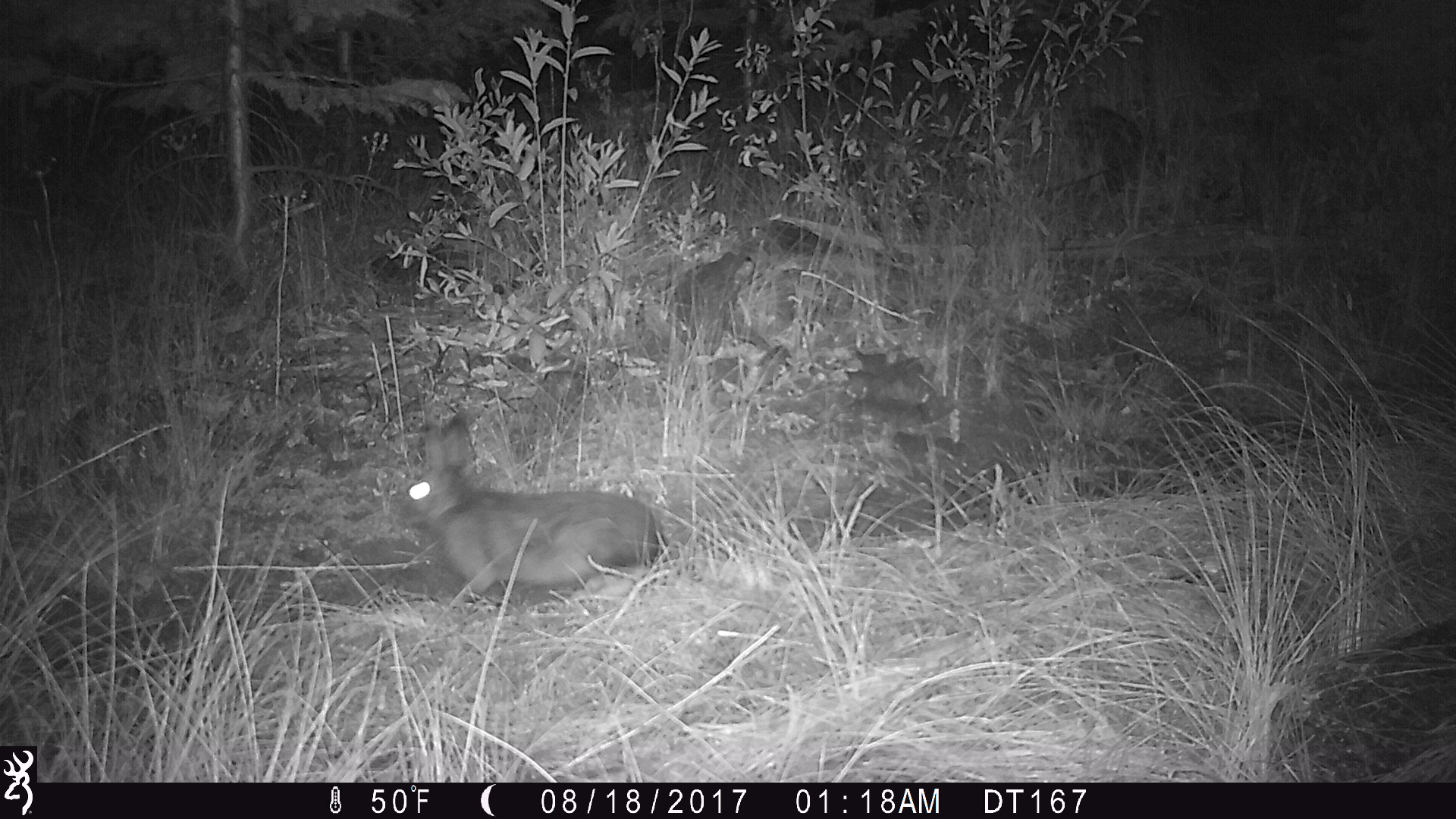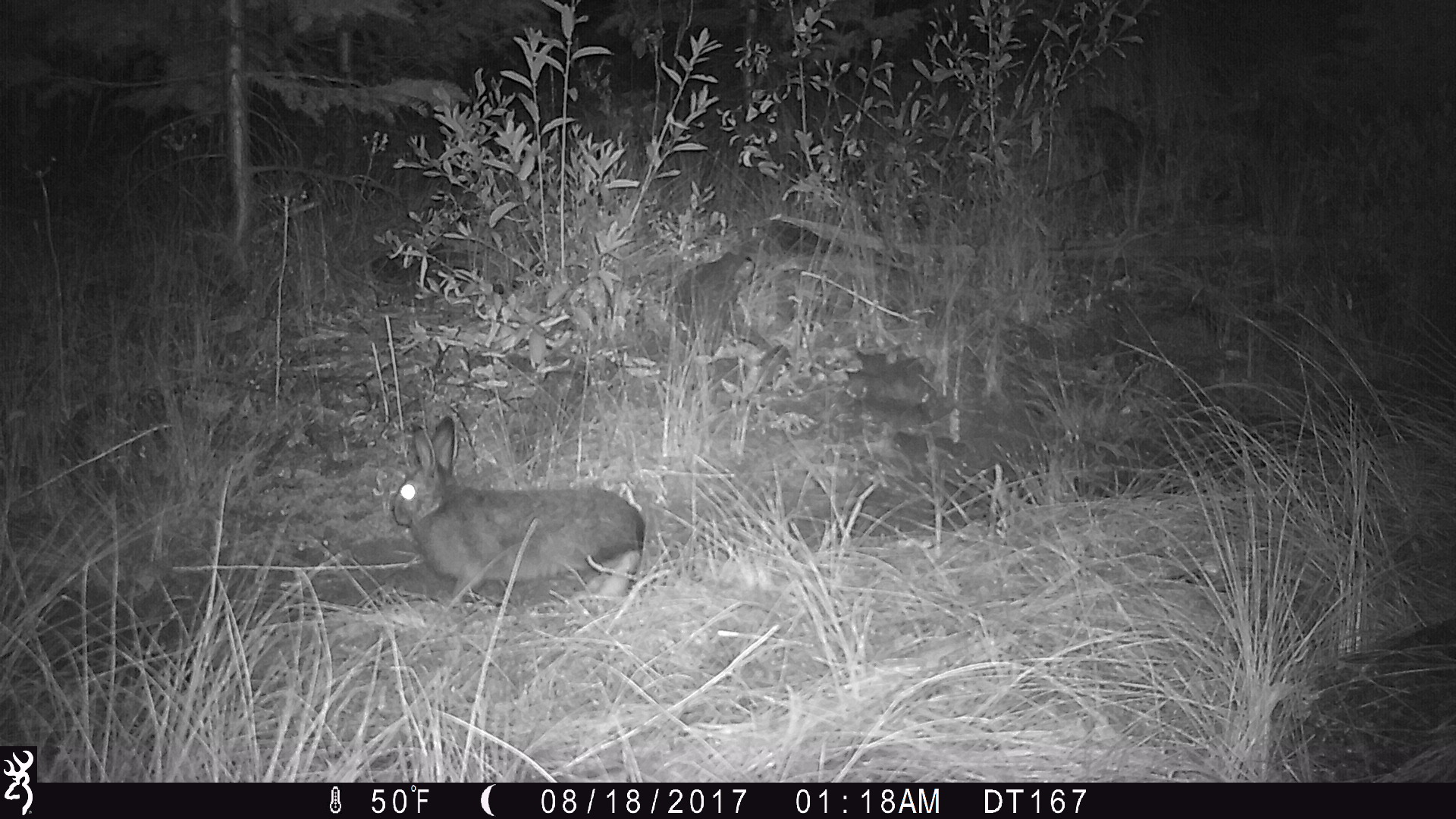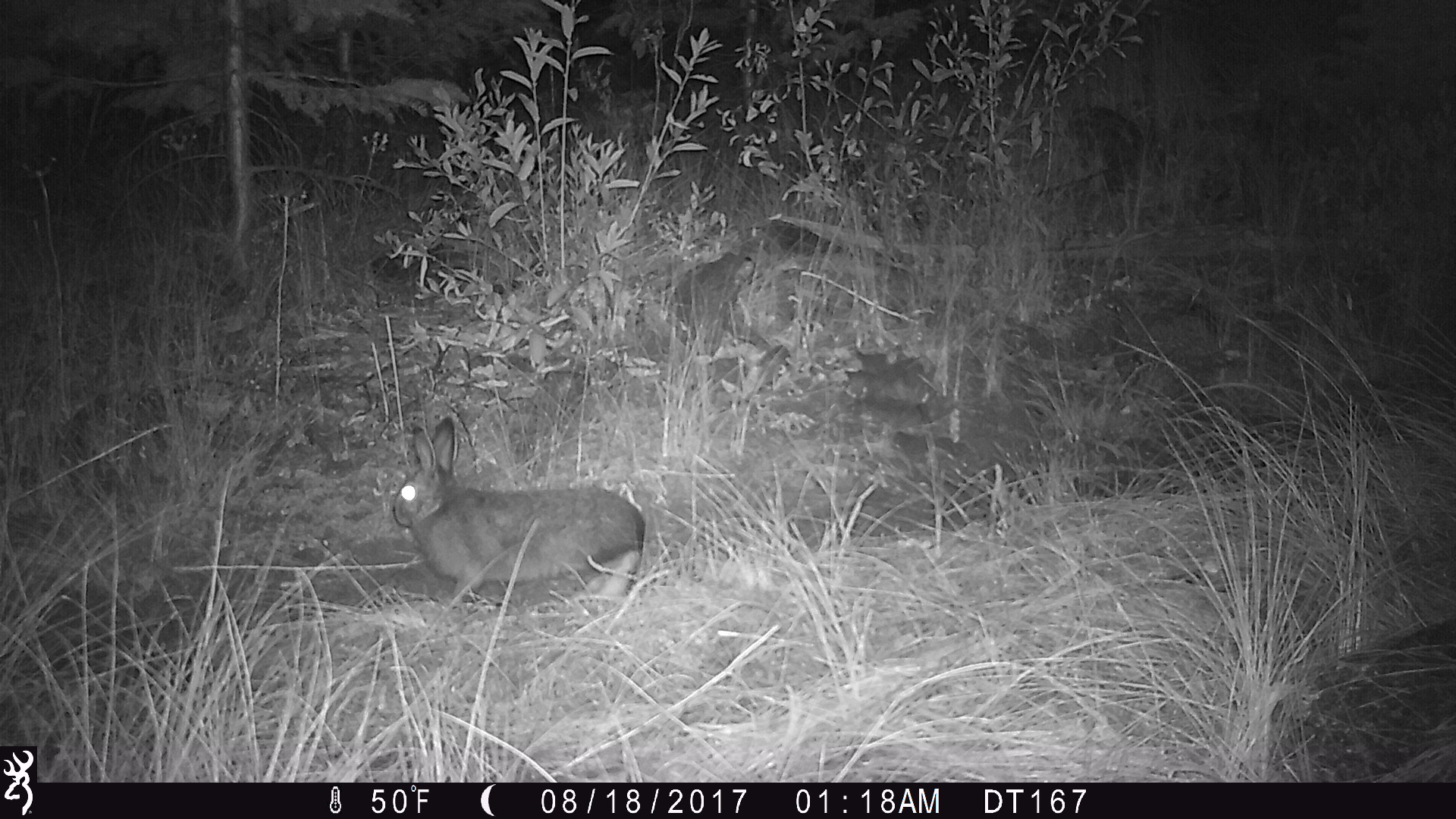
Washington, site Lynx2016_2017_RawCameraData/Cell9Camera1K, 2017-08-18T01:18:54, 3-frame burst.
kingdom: Animalia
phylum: Chordata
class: Mammalia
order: Lagomorpha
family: Leporidae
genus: Lepus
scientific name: Lepus americanus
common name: snowshoe hare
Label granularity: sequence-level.